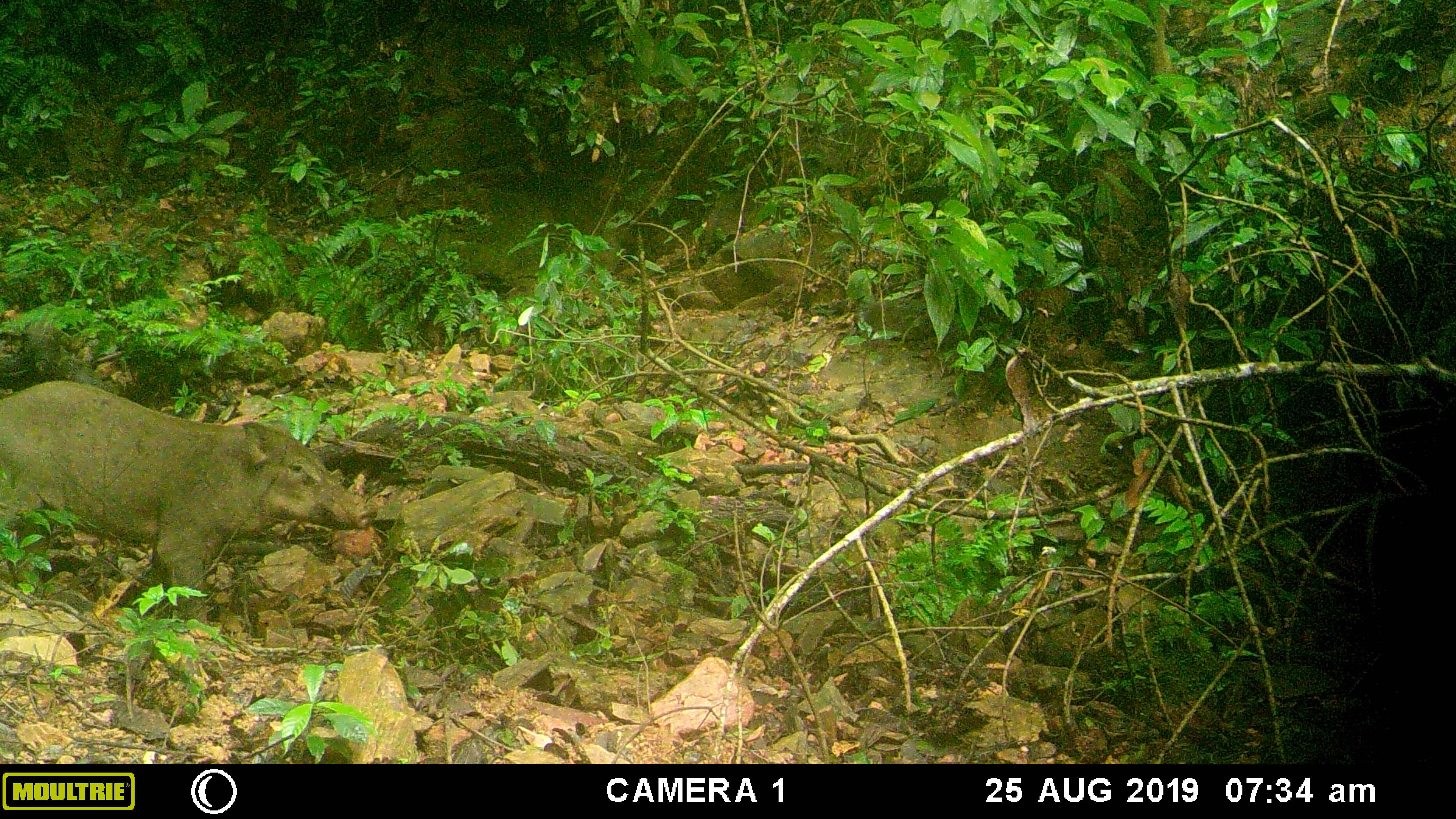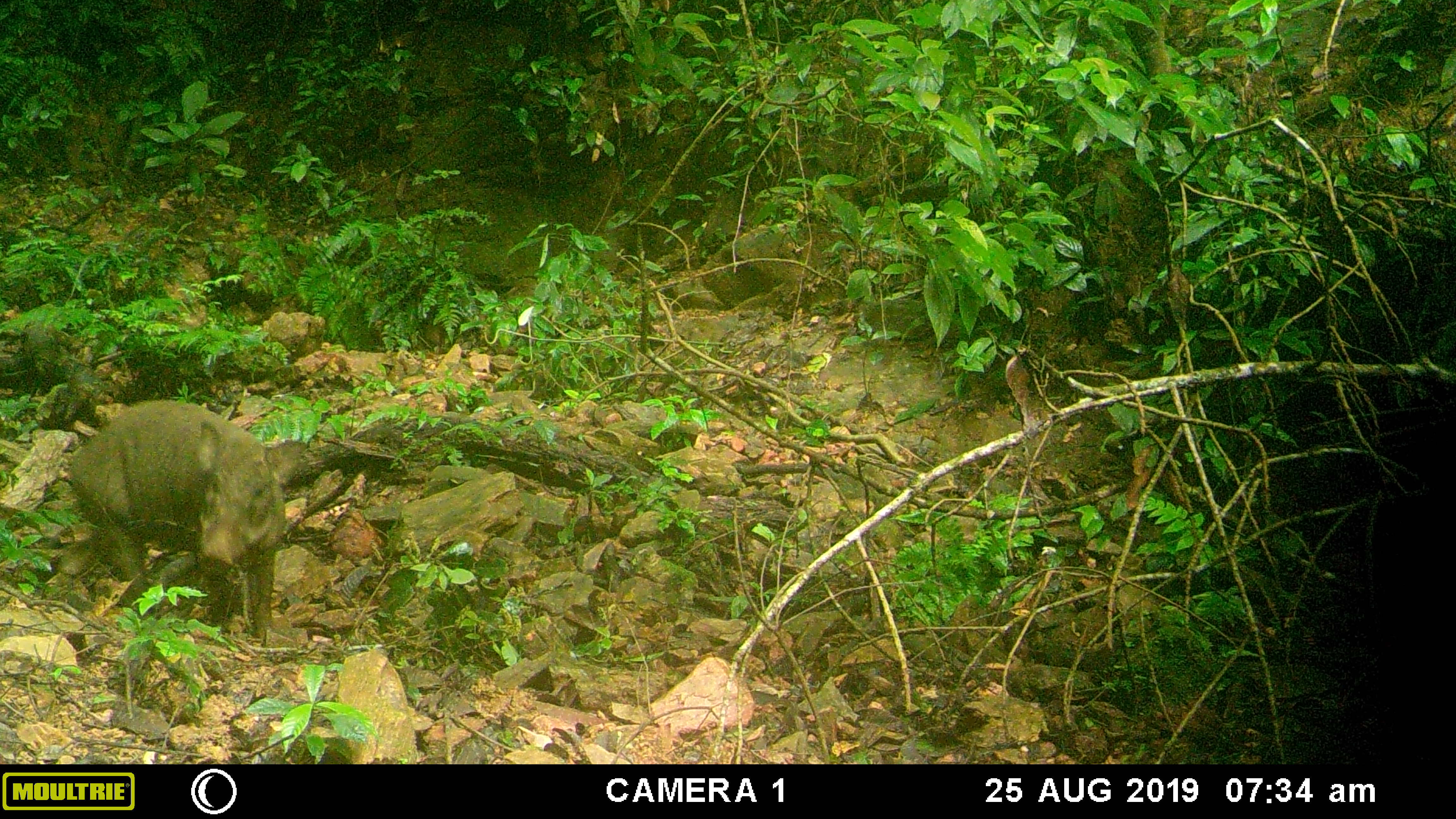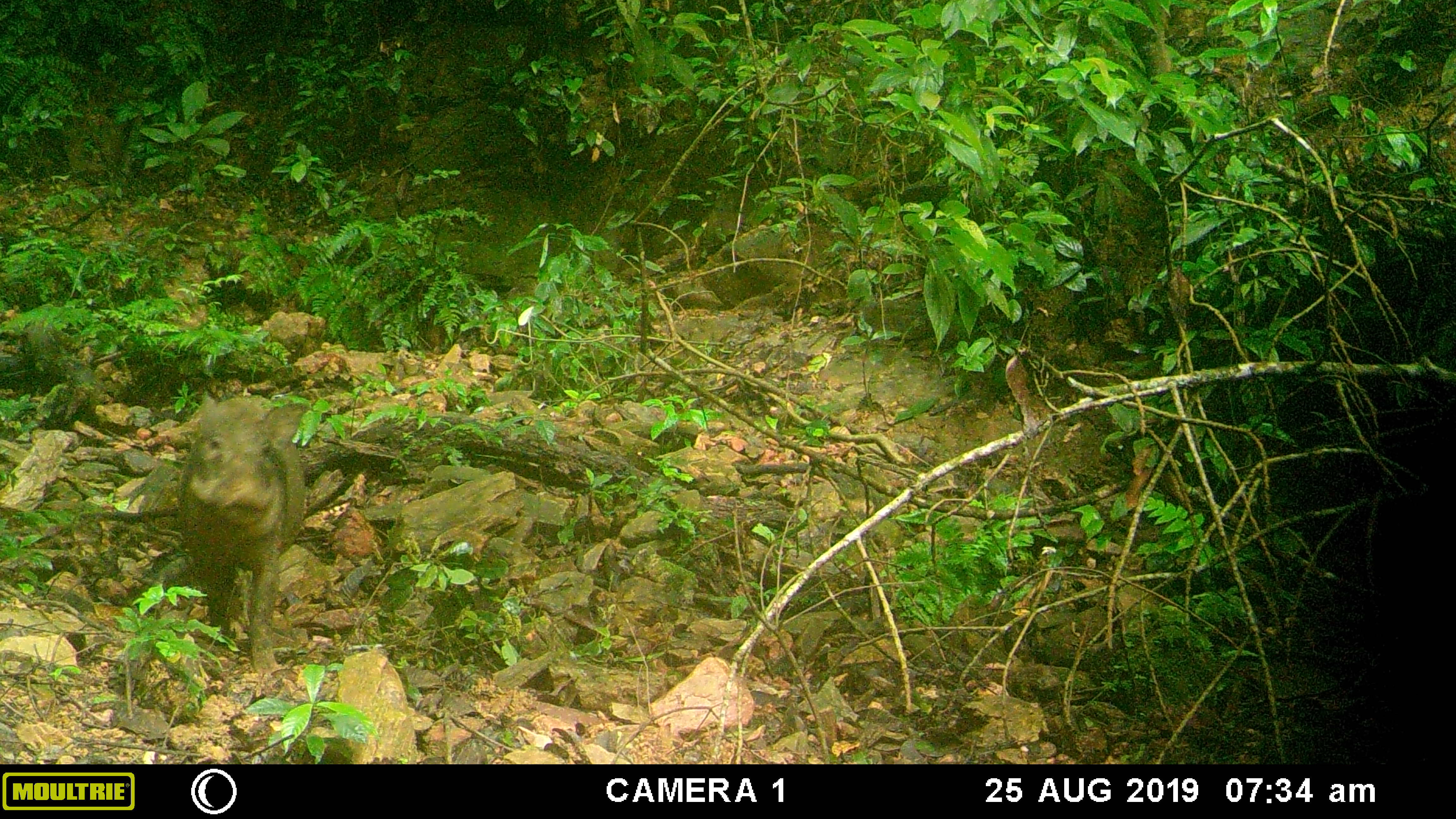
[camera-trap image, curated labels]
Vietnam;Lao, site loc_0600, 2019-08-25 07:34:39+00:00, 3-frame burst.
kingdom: Animalia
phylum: Chordata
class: Mammalia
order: Artiodactyla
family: Suidae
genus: Sus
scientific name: Sus scrofa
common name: eurasian wild pig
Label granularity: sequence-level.